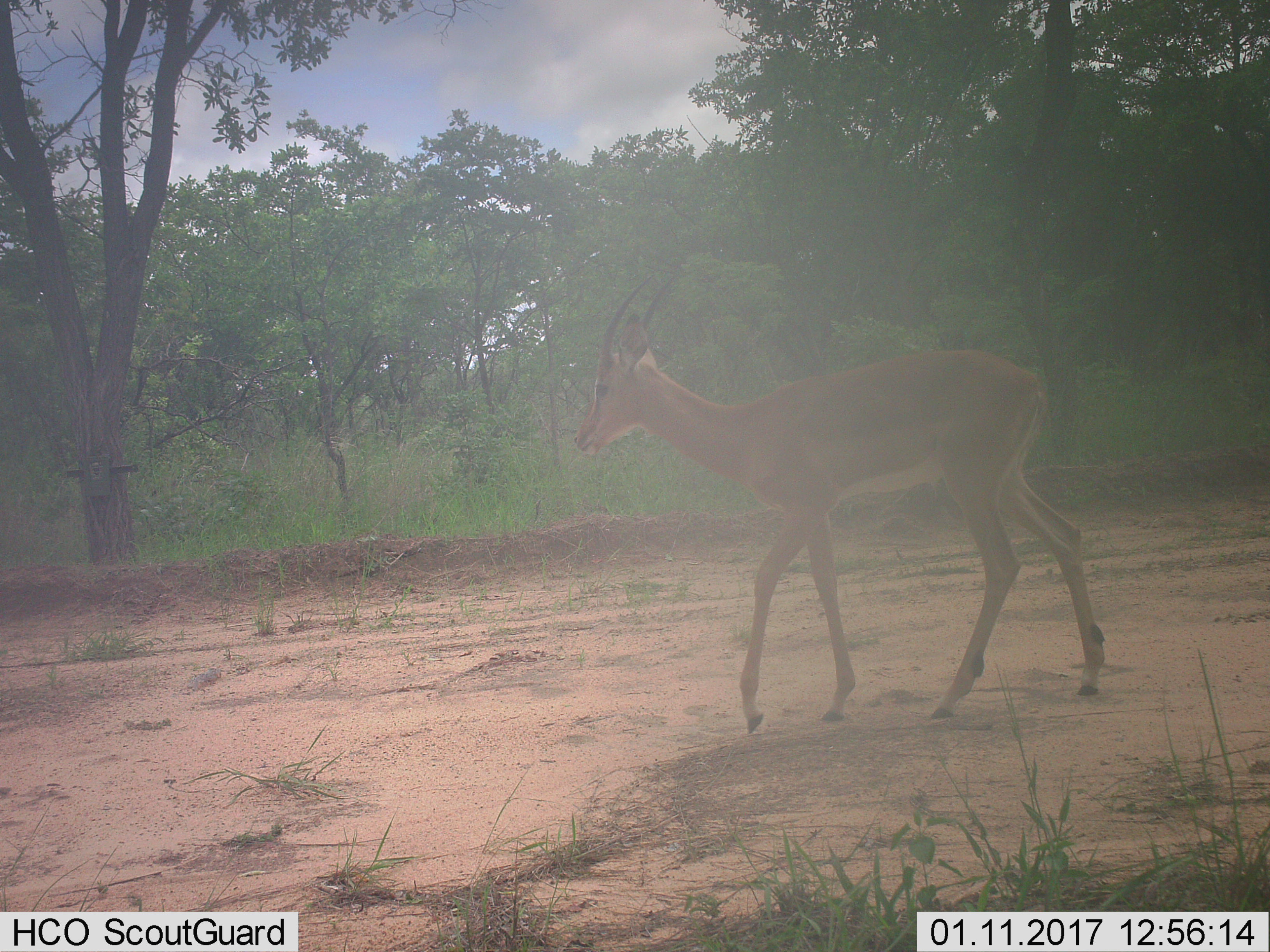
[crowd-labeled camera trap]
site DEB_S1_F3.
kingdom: Animalia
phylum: Chordata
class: Mammalia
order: Artiodactyla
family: Bovidae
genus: Aepyceros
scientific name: Aepyceros melampus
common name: impala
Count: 1.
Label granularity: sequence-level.